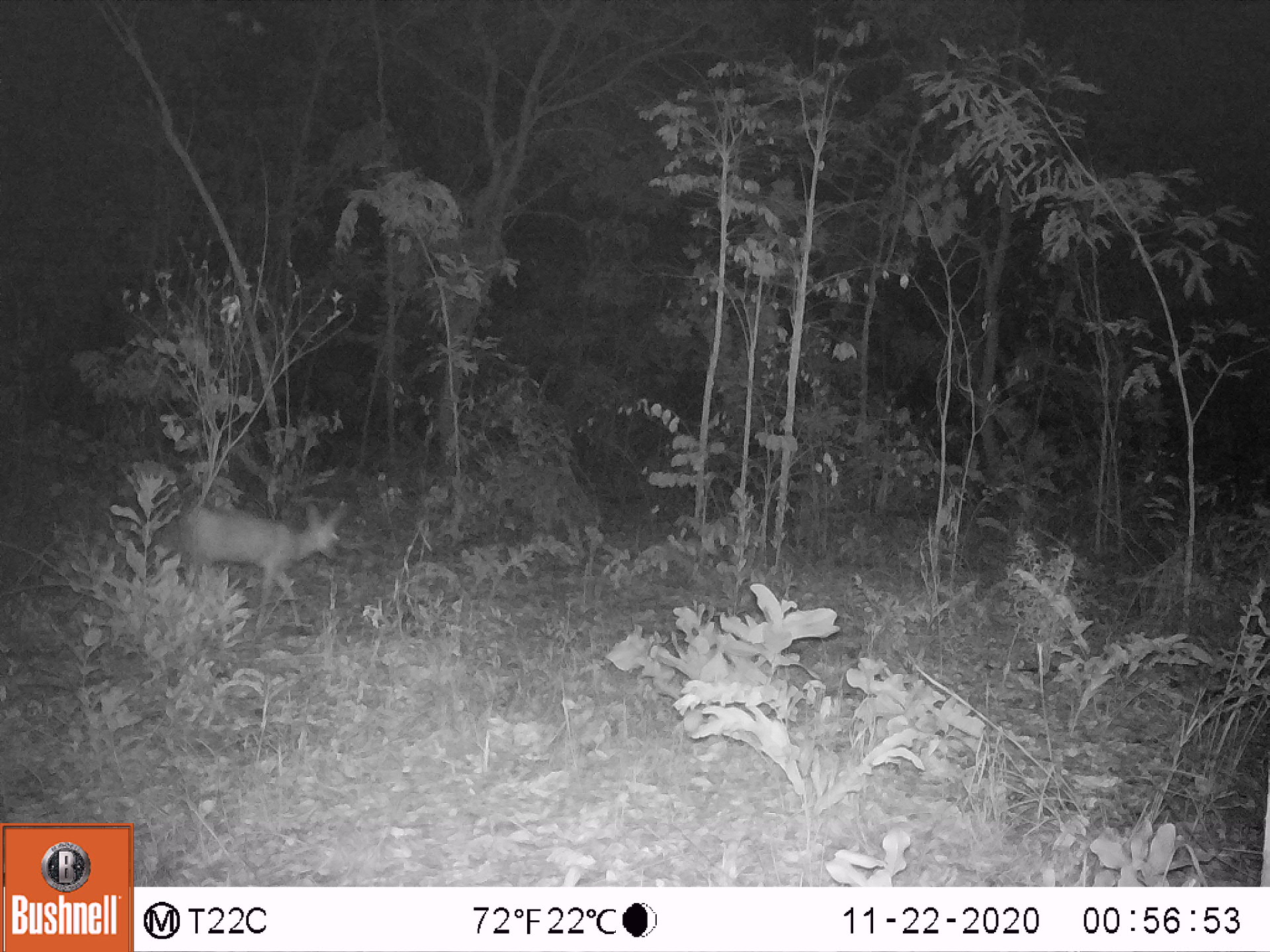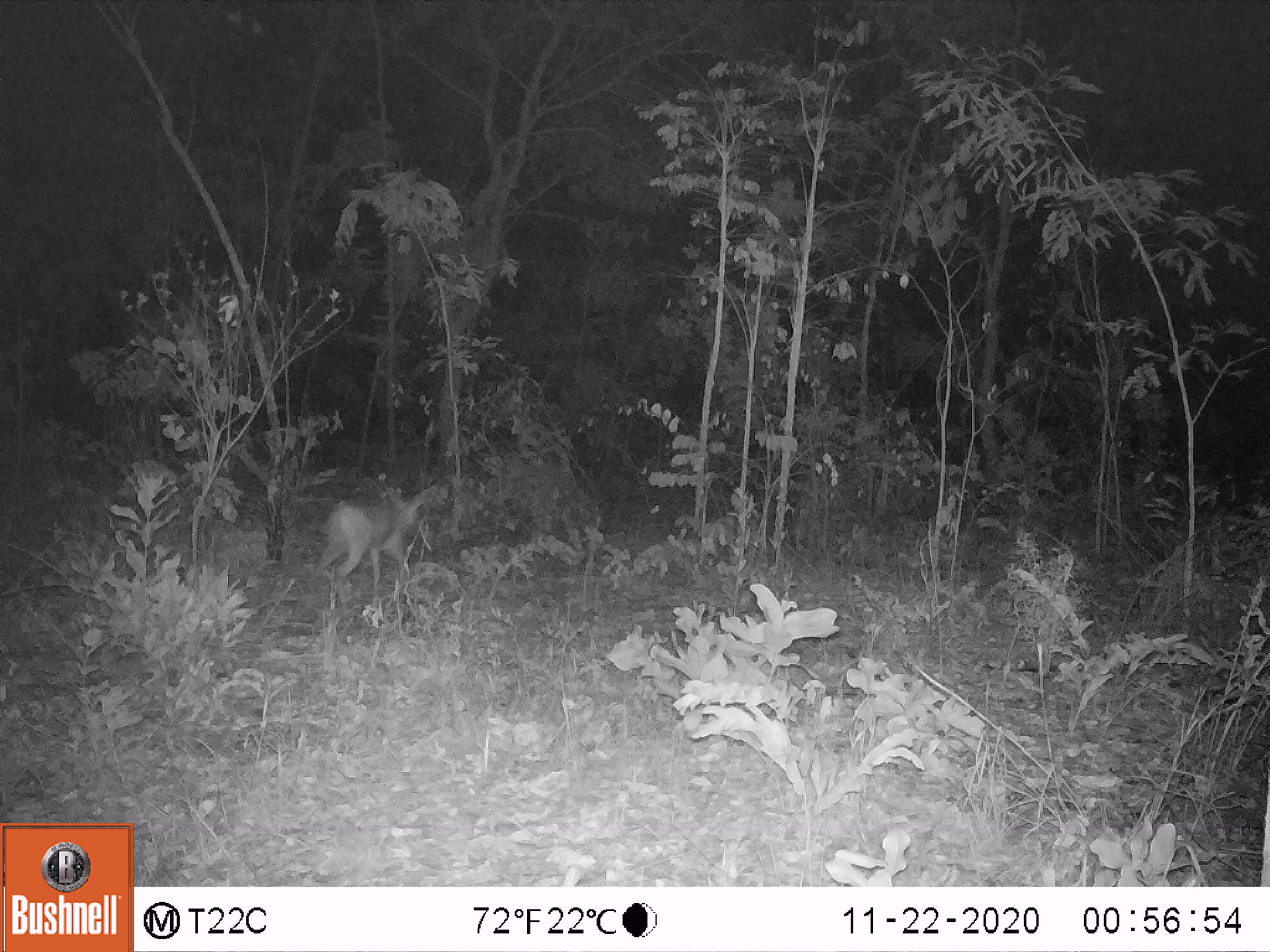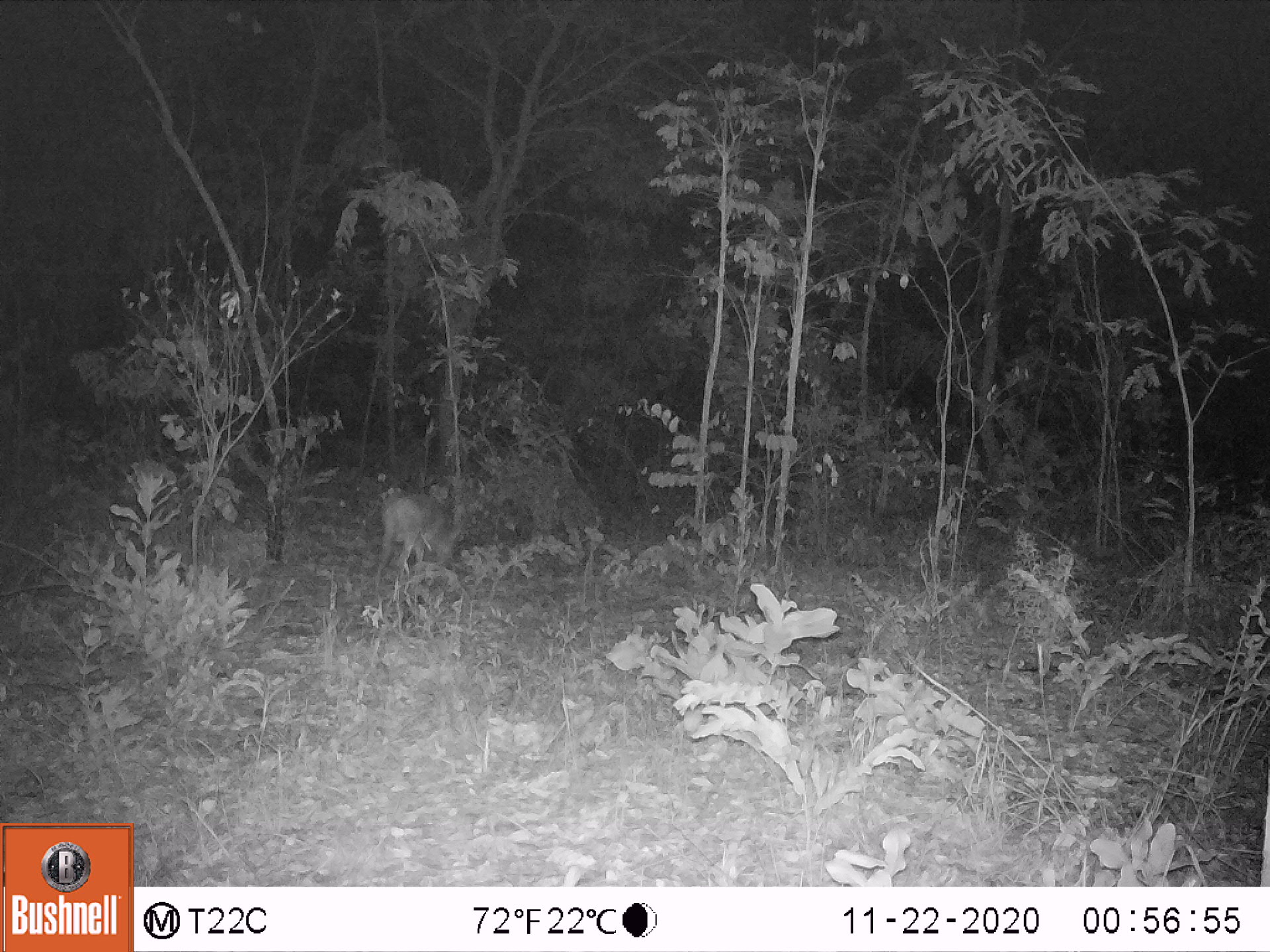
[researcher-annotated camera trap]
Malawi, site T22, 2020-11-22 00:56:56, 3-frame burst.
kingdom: Animalia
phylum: Chordata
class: Mammalia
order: Artiodactyla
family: Bovidae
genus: Sylvicapra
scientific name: Sylvicapra grimmia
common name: common duiker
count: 1